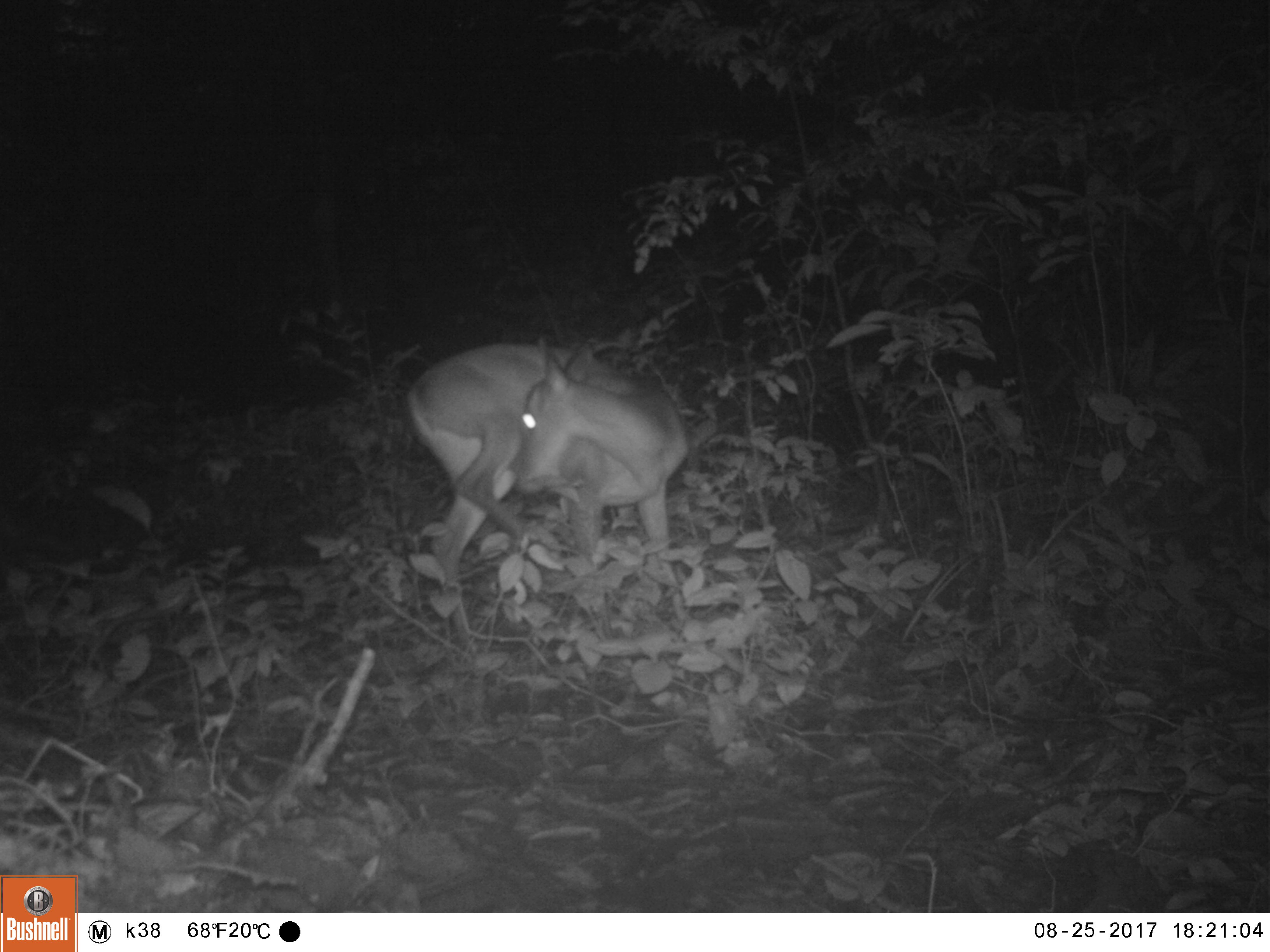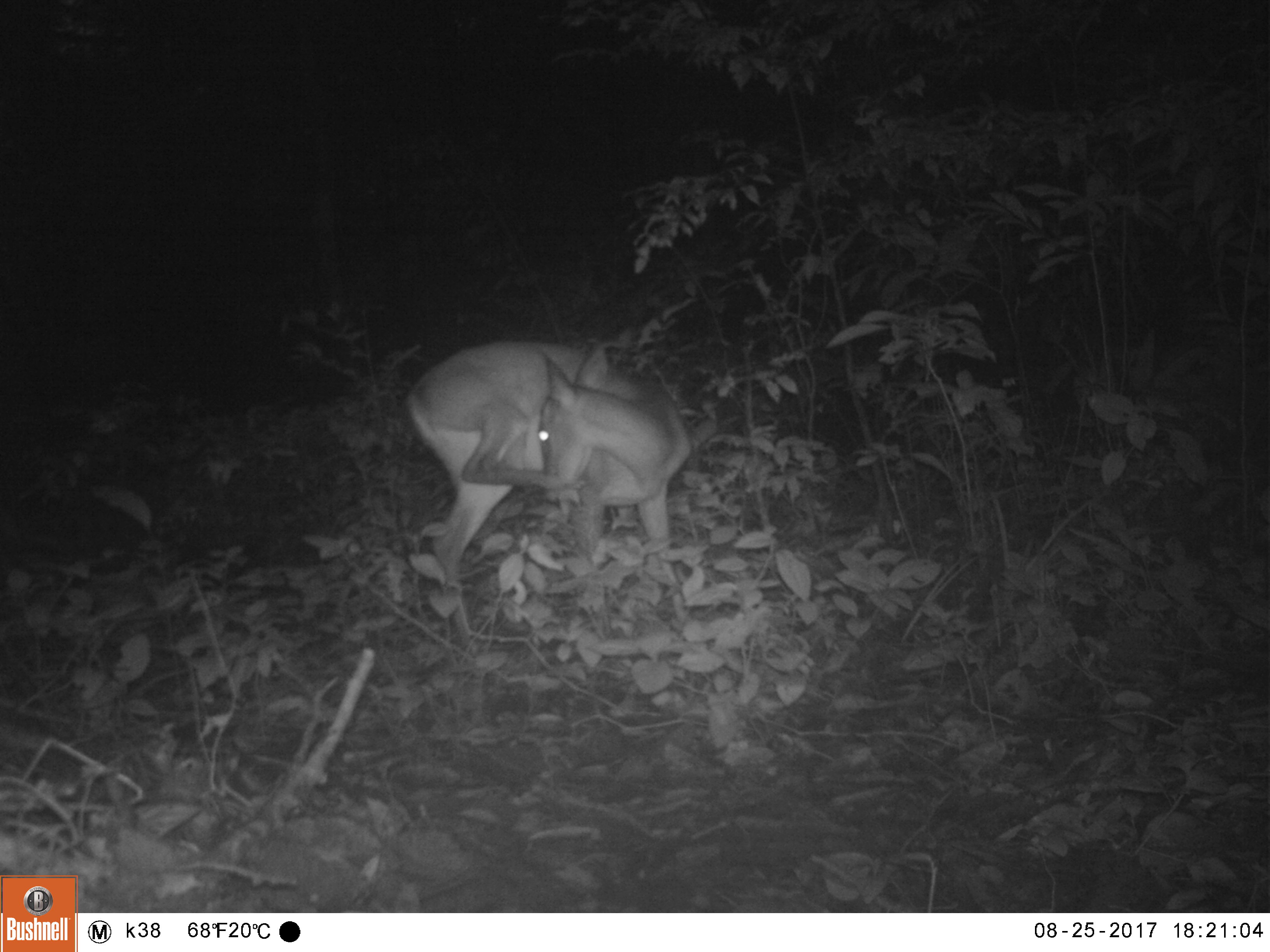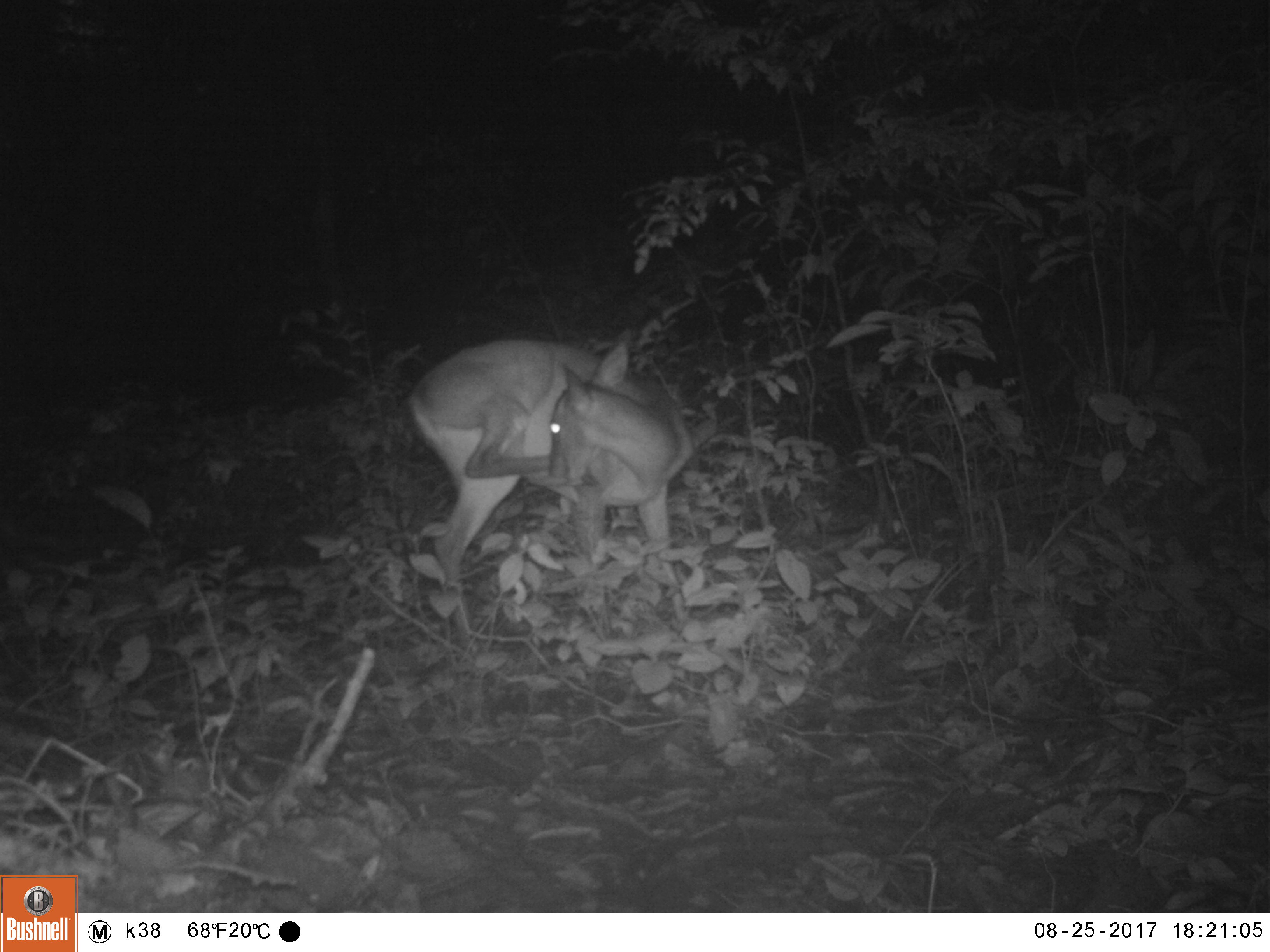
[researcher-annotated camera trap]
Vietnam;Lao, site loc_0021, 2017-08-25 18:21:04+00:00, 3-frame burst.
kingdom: Animalia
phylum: Chordata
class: Mammalia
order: Artiodactyla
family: Cervidae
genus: Muntiacus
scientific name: Muntiacus vuquangensis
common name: large-antlered muntjac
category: large antlered muntjac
Large antlered muntjac (large-antlered muntjac) (Muntiacus vuquangensis). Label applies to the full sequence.